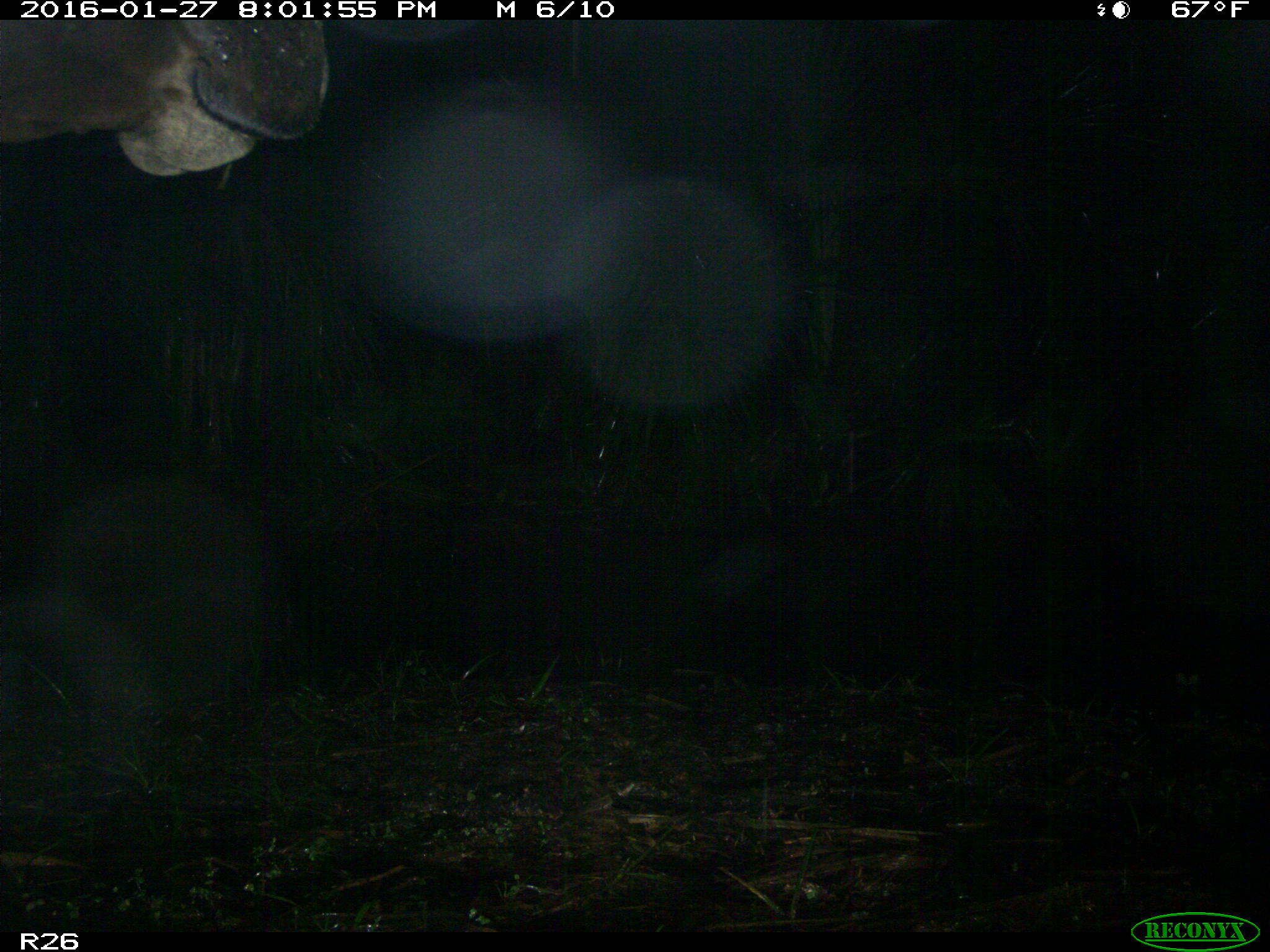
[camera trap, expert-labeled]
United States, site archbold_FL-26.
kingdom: Animalia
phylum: Chordata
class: Mammalia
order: Artiodactyla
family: Bovidae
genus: Bos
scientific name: Bos taurus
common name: domestic cow